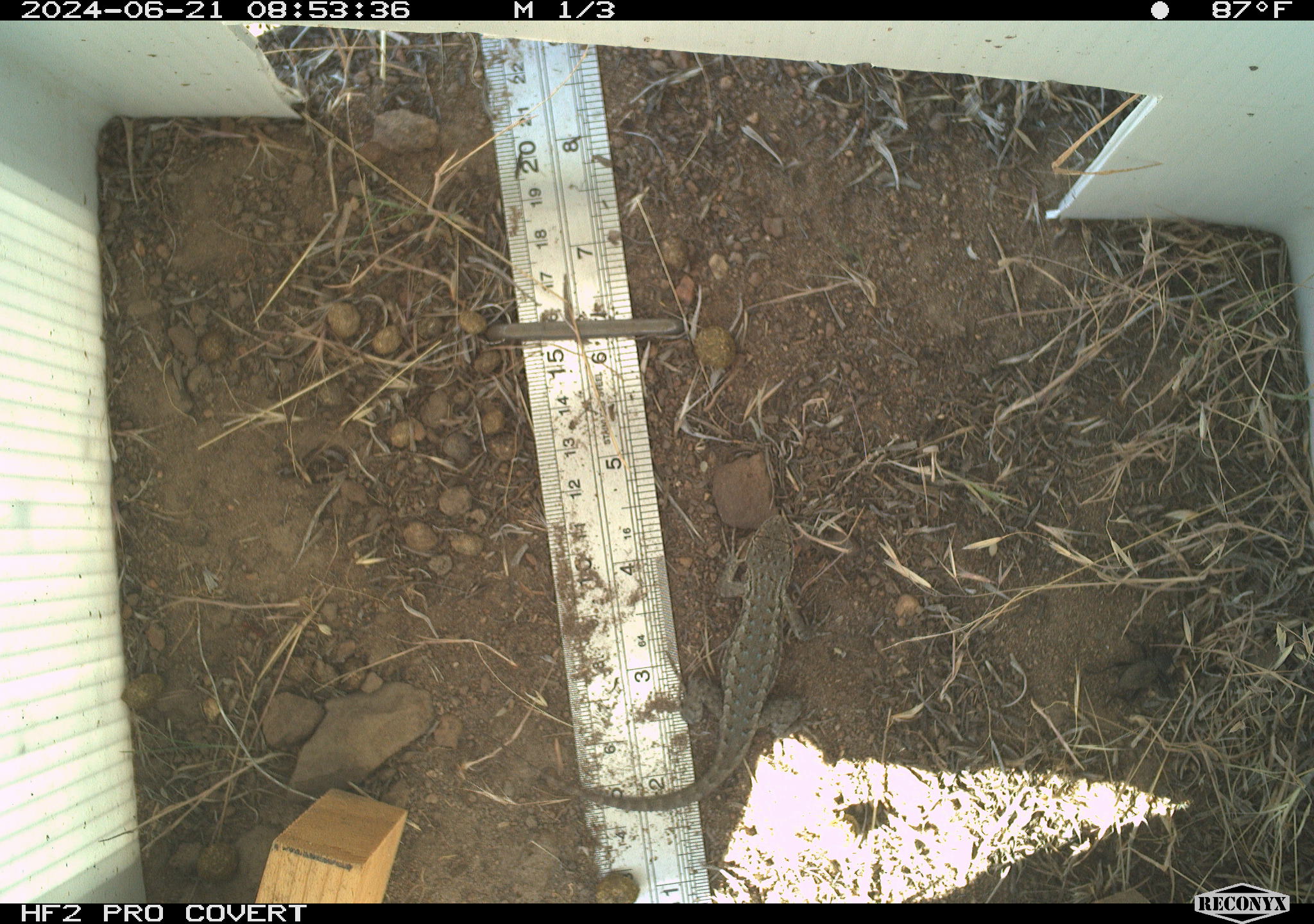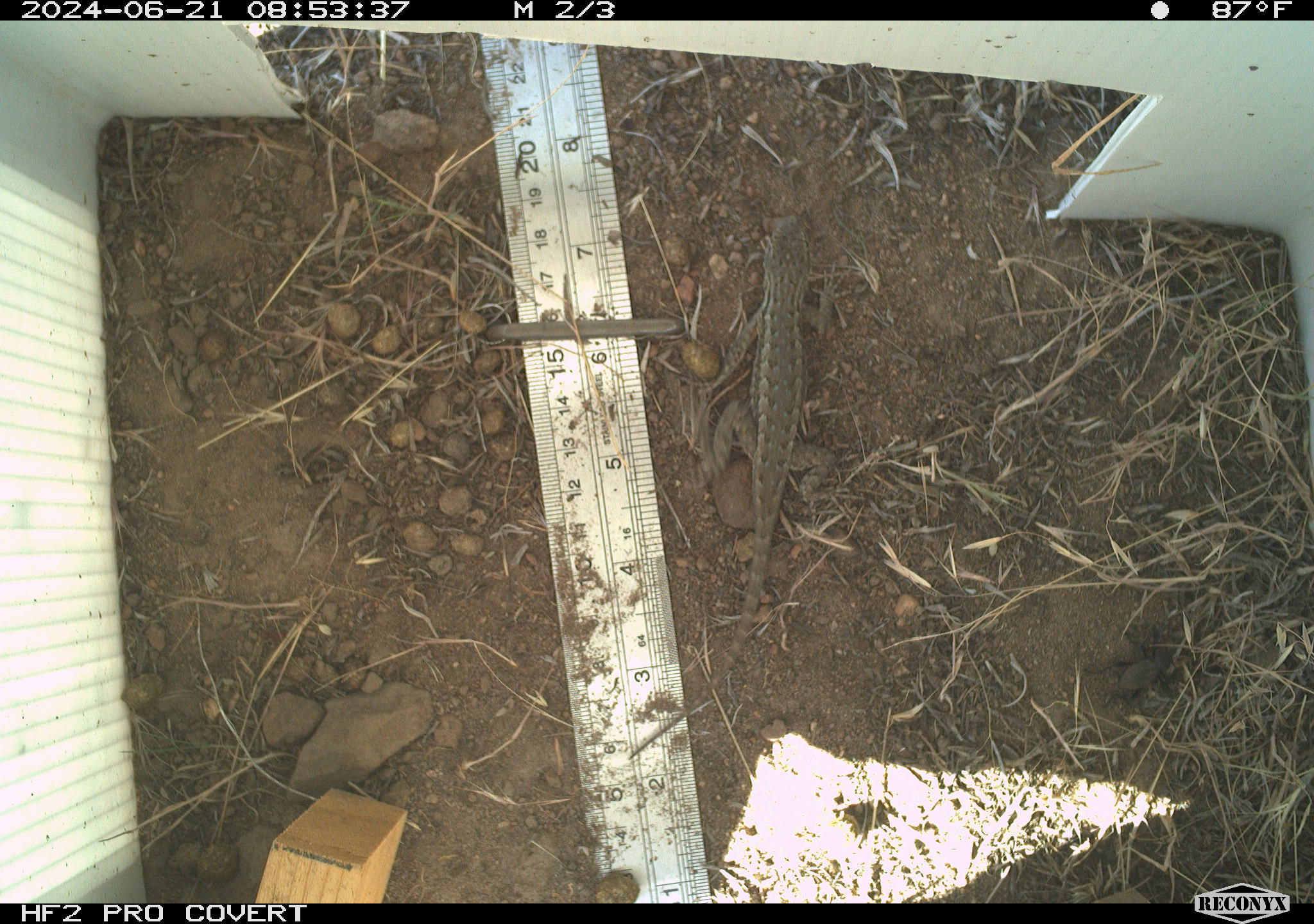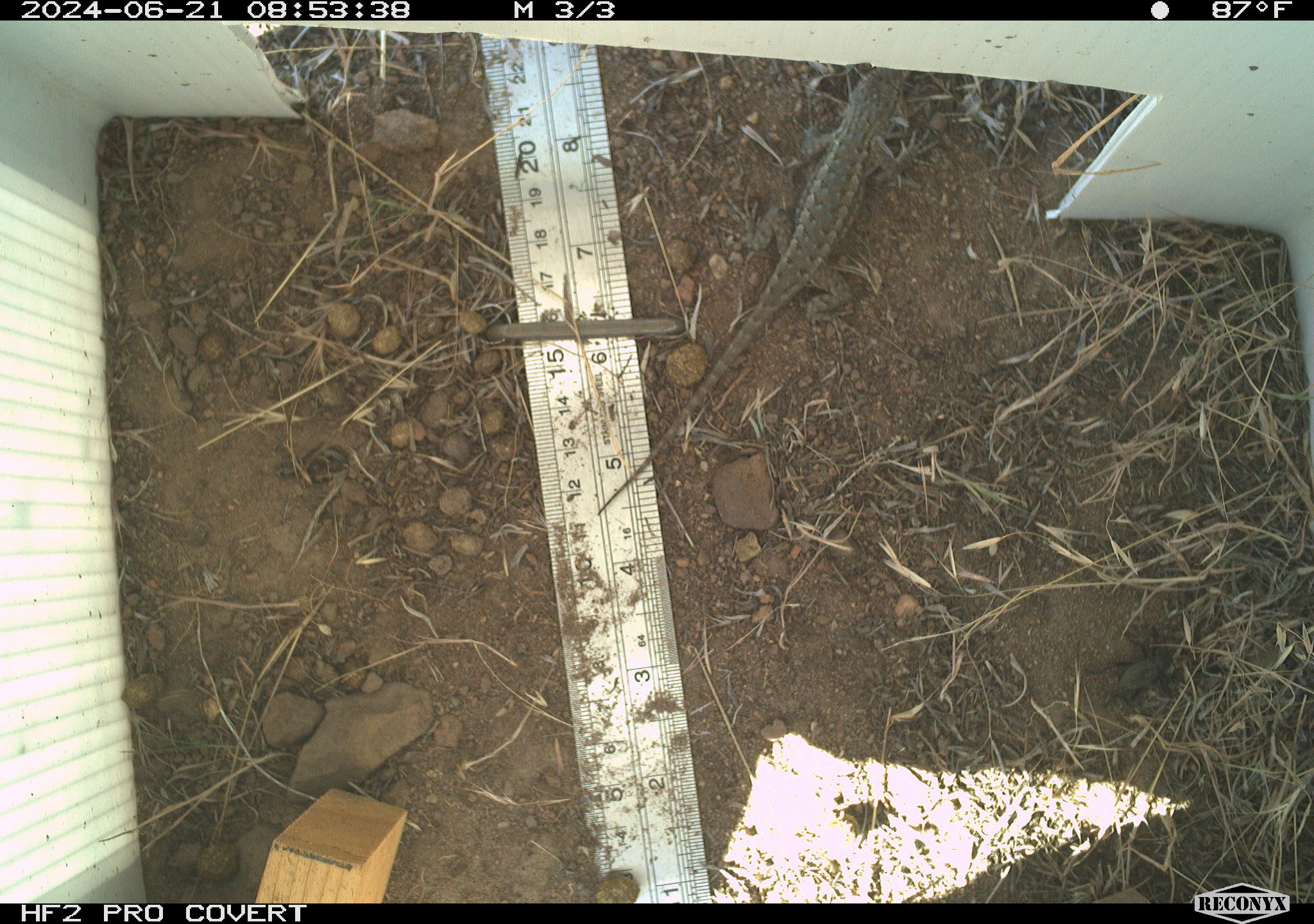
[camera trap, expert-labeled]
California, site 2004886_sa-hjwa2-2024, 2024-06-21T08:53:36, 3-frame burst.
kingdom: Animalia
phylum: Chordata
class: Reptilia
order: Squamata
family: Phrynosomatidae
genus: Sceloporus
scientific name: Sceloporus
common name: spiny lizards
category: sceloporus species